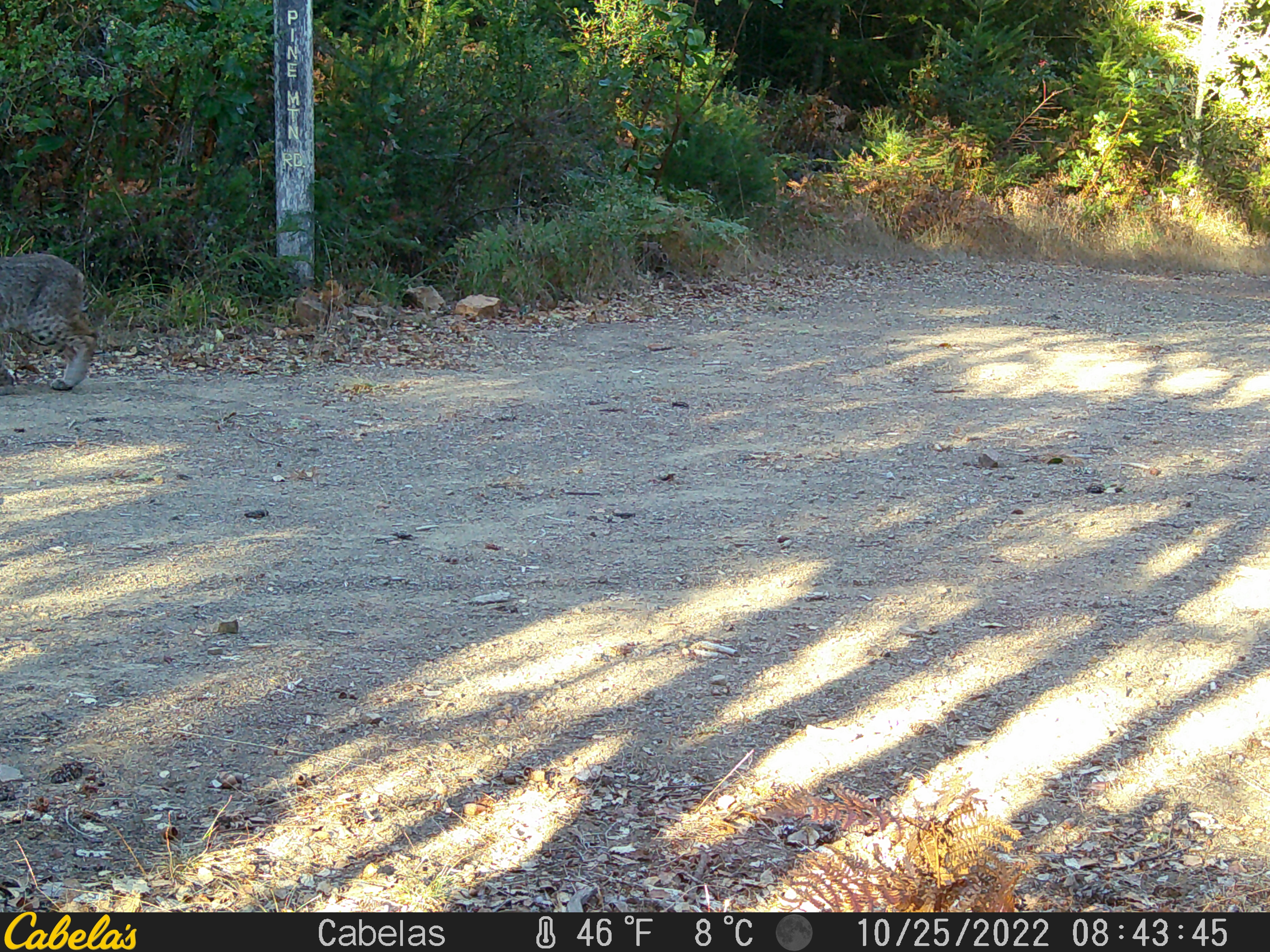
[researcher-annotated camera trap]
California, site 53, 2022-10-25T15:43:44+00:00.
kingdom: Animalia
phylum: Chordata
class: Mammalia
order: Carnivora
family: Felidae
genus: Lynx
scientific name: Lynx rufus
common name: bobcat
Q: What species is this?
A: Bobcat (Lynx rufus).